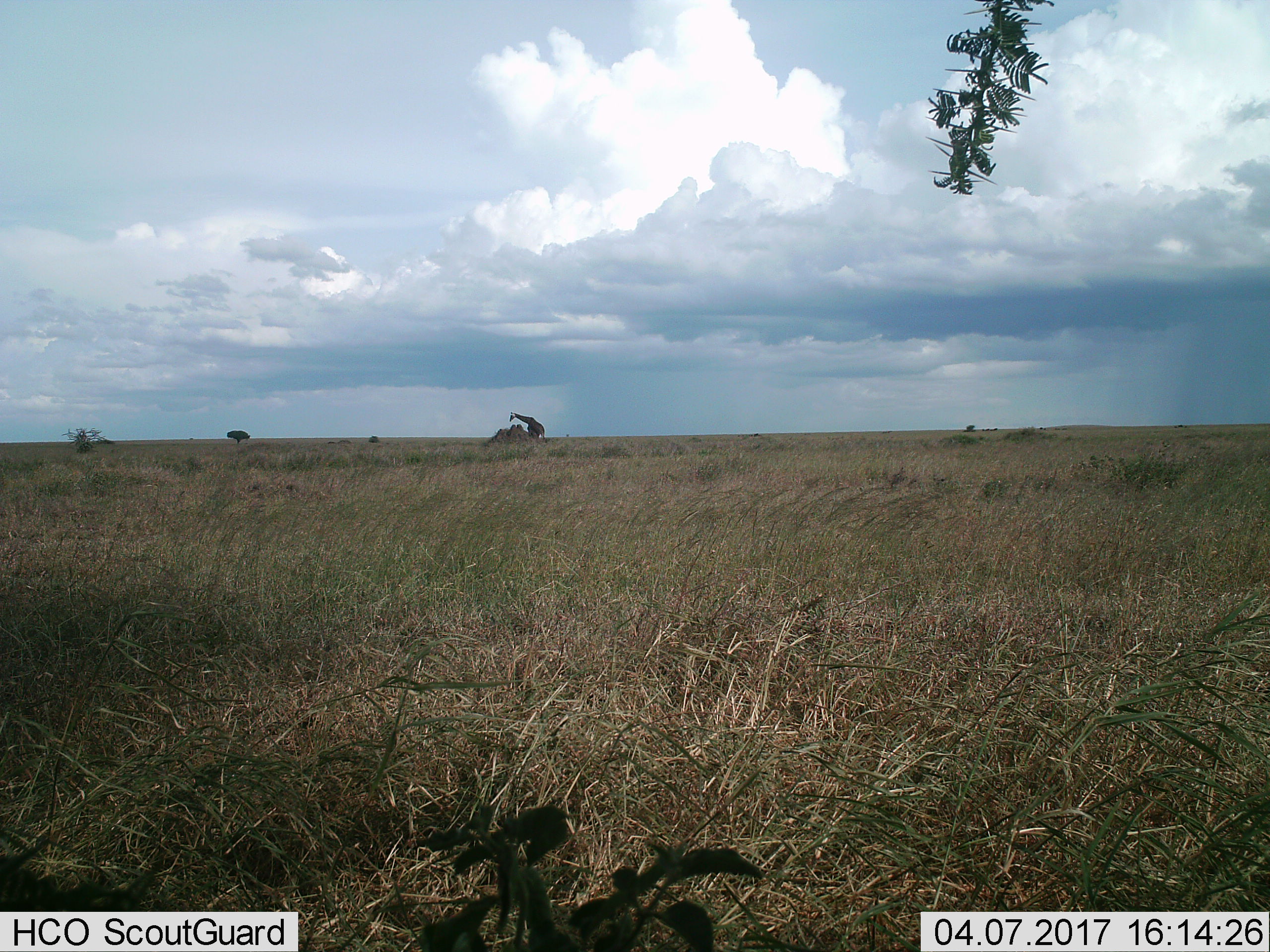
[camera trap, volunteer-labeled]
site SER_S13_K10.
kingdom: Animalia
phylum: Chordata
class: Mammalia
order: Artiodactyla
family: Giraffidae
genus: Giraffa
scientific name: Giraffa camelopardalis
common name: giraffe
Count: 1.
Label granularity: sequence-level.